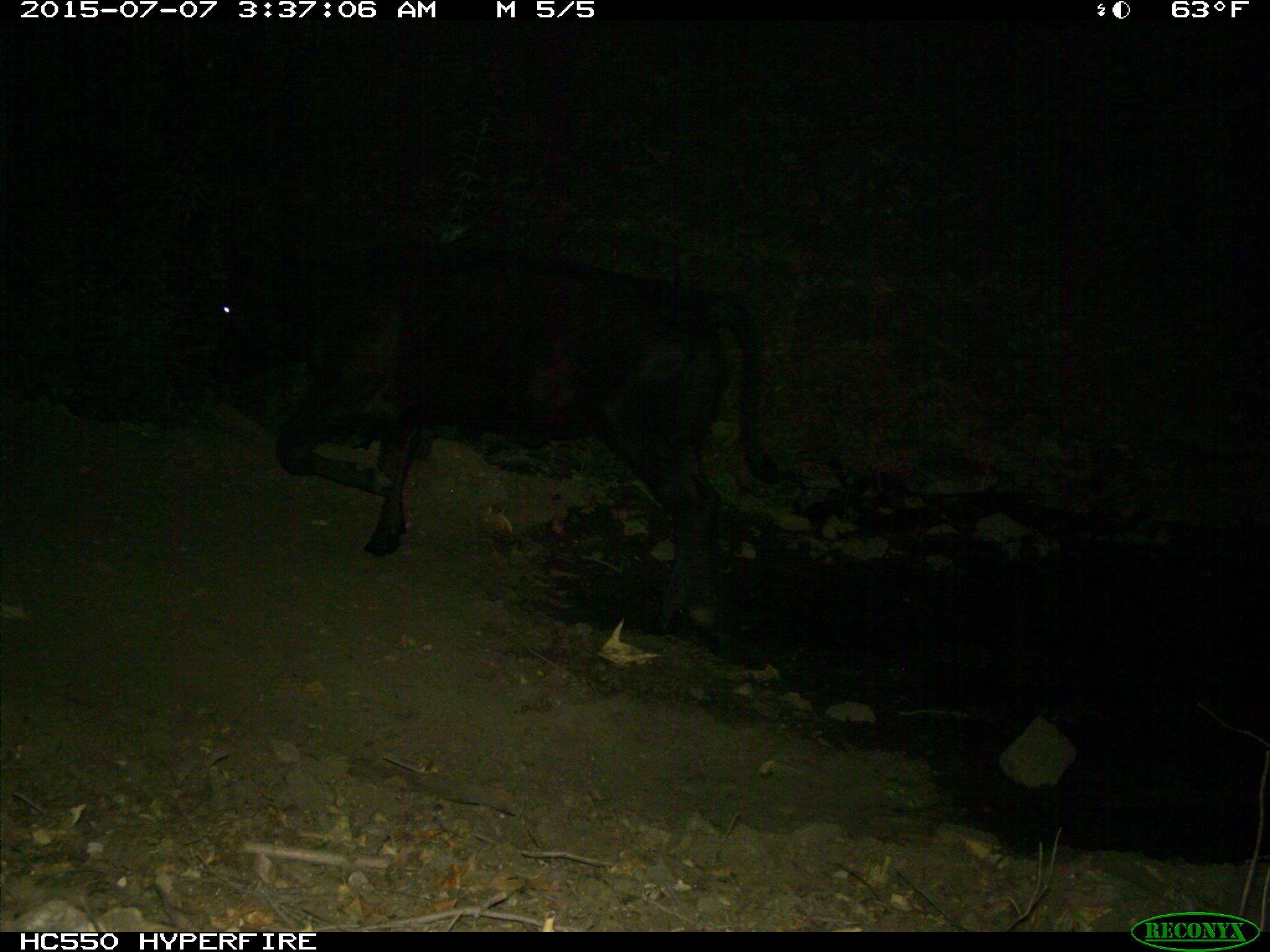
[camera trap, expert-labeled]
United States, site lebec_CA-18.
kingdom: Animalia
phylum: Chordata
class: Mammalia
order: Artiodactyla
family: Bovidae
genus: Bos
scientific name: Bos taurus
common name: domestic cow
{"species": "Bos taurus (domestic cow)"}